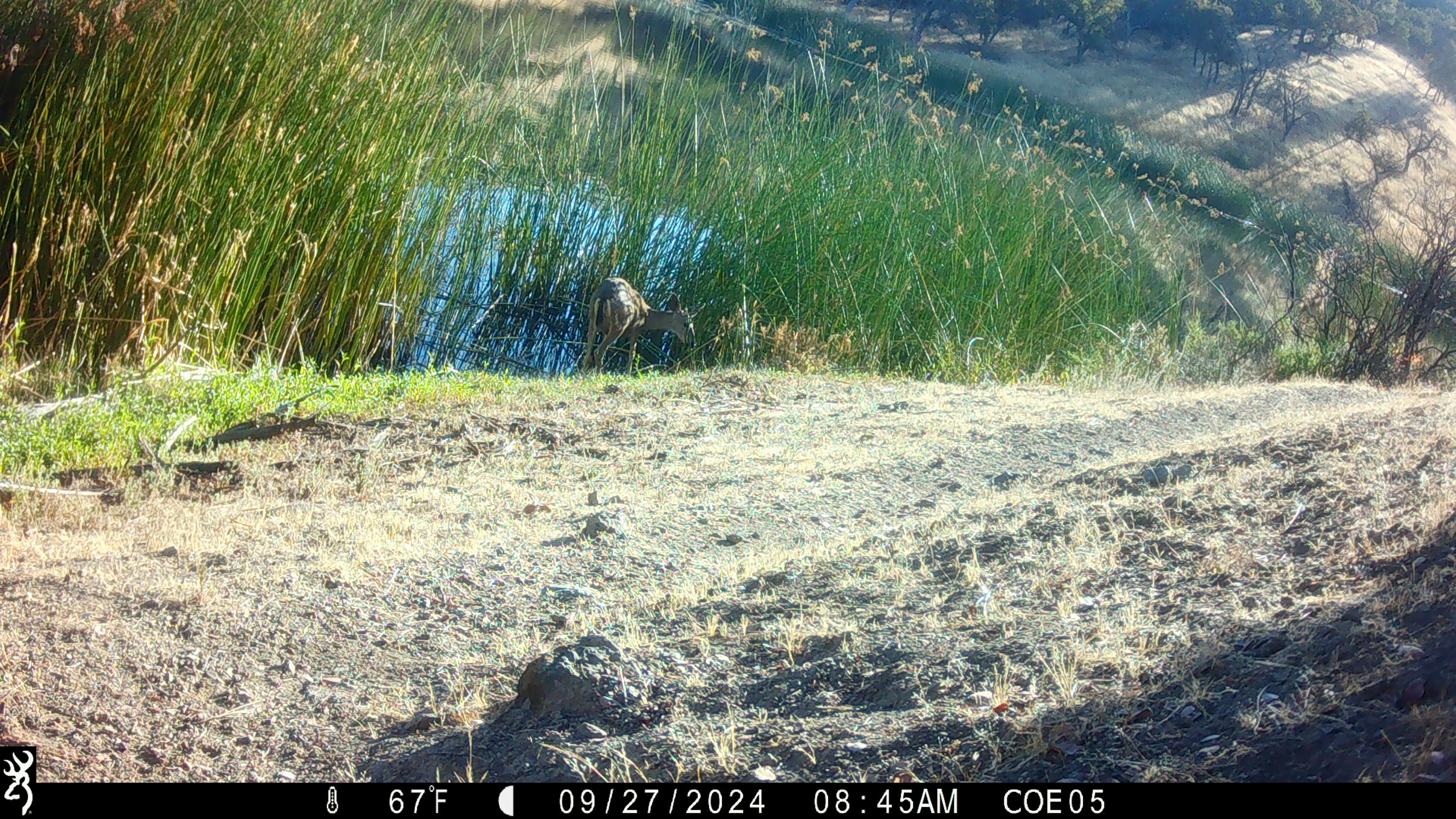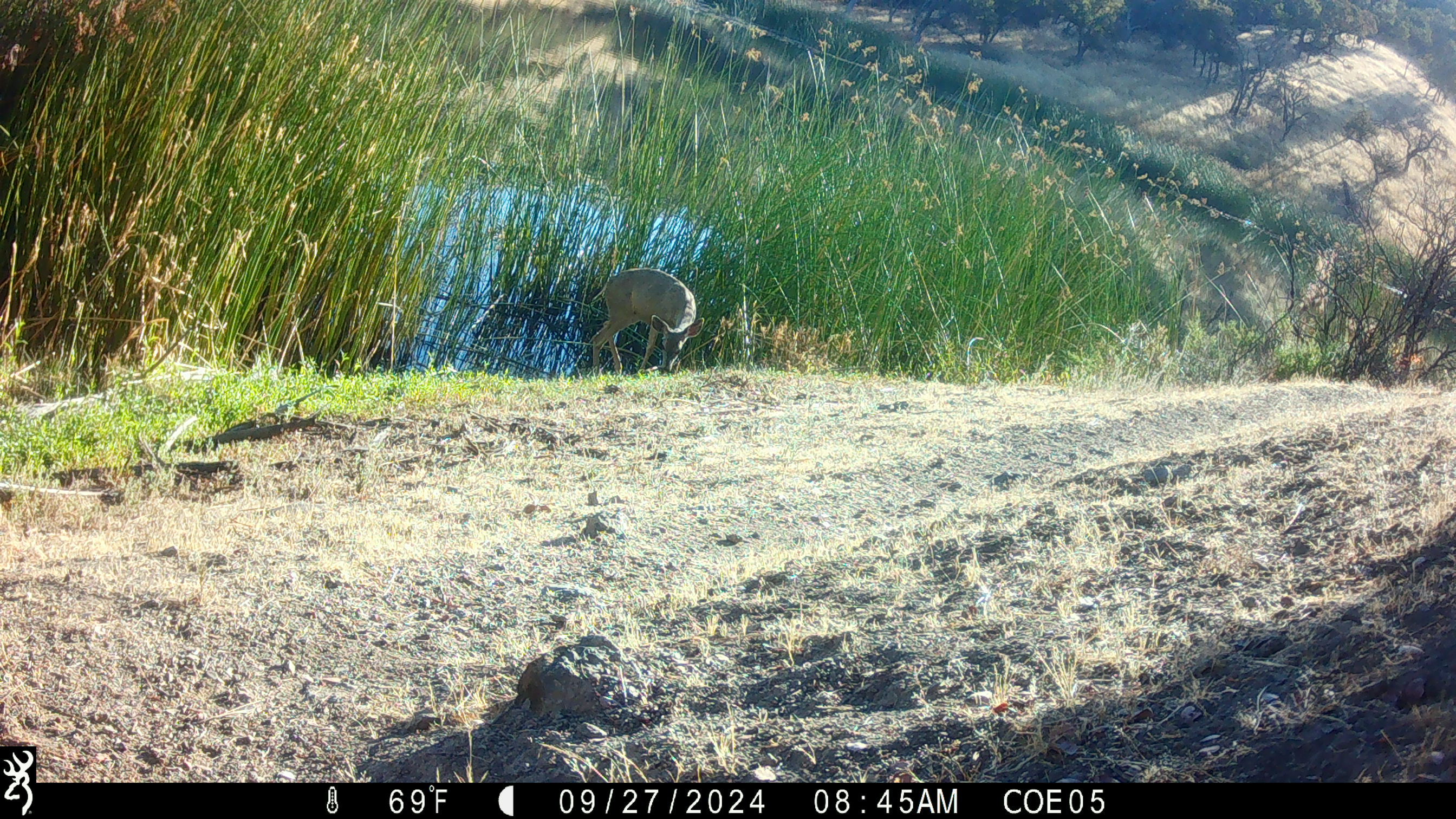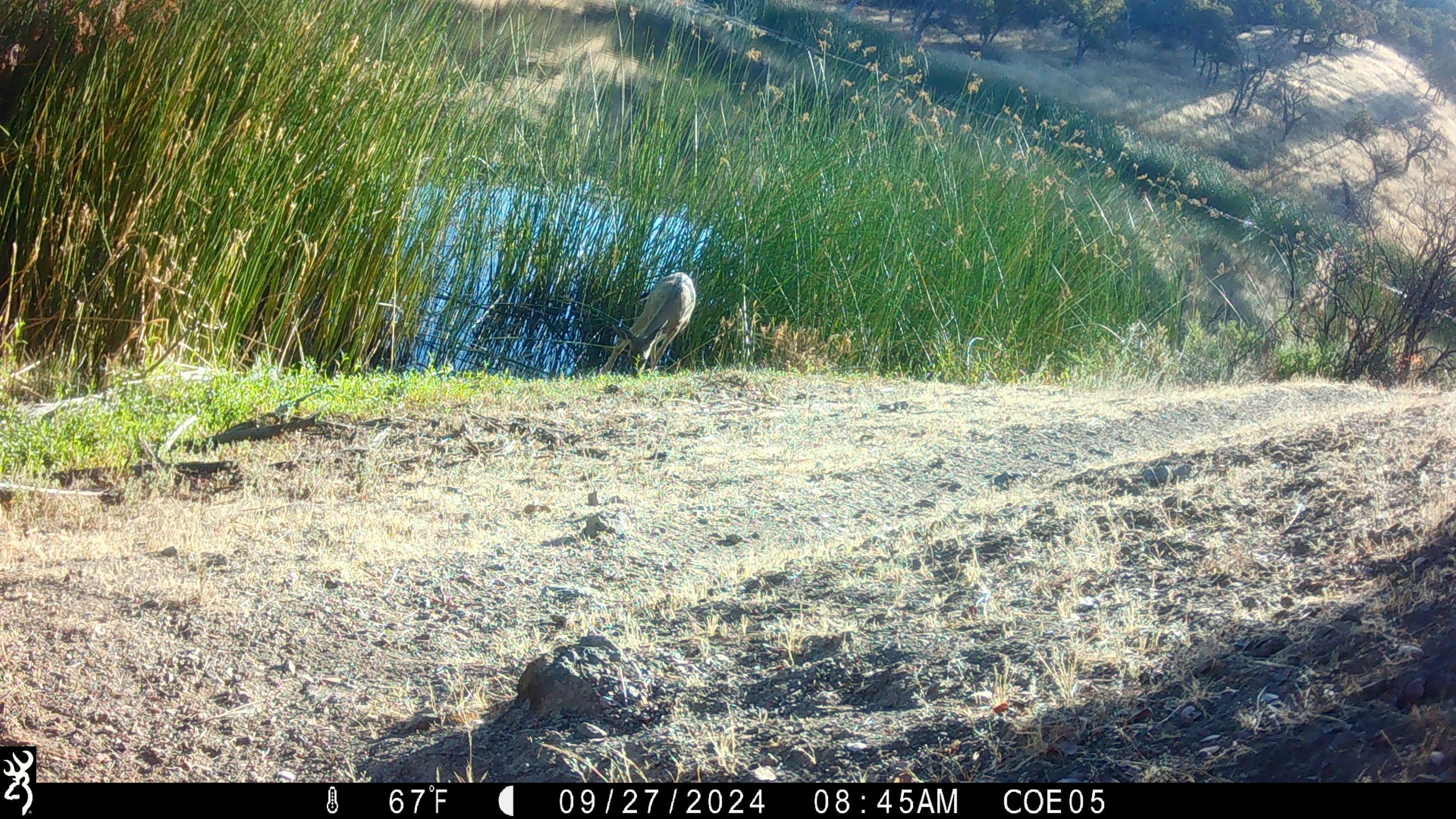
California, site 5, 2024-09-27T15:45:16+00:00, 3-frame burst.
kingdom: Animalia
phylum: Chordata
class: Mammalia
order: Artiodactyla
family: Cervidae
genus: Odocoileus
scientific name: Odocoileus hemionus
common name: mule deer